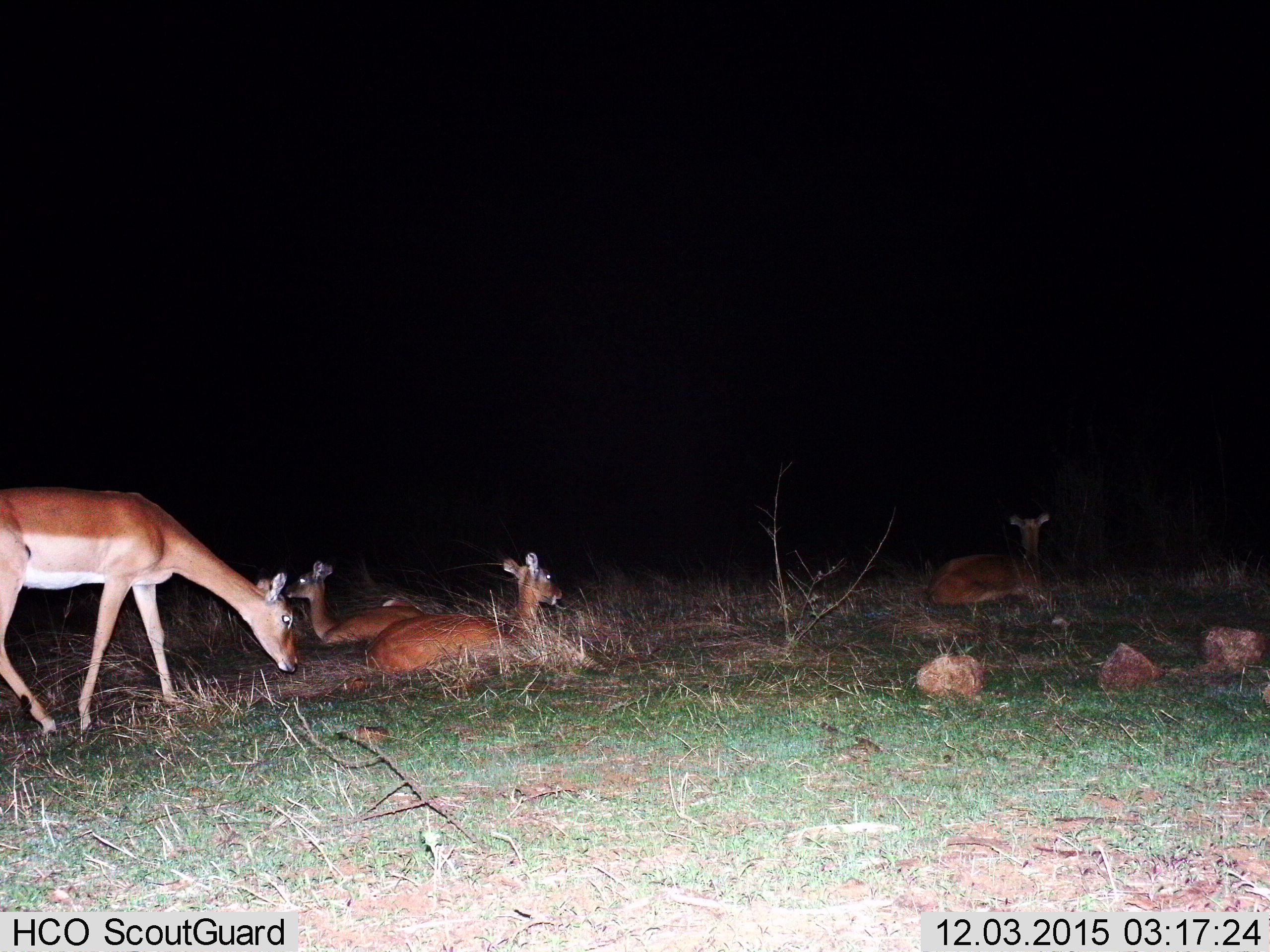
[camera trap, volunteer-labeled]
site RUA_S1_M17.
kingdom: Animalia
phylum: Chordata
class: Mammalia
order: Artiodactyla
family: Bovidae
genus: Aepyceros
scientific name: Aepyceros melampus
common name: impala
Impala (Aepyceros melampus), count 4. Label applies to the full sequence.